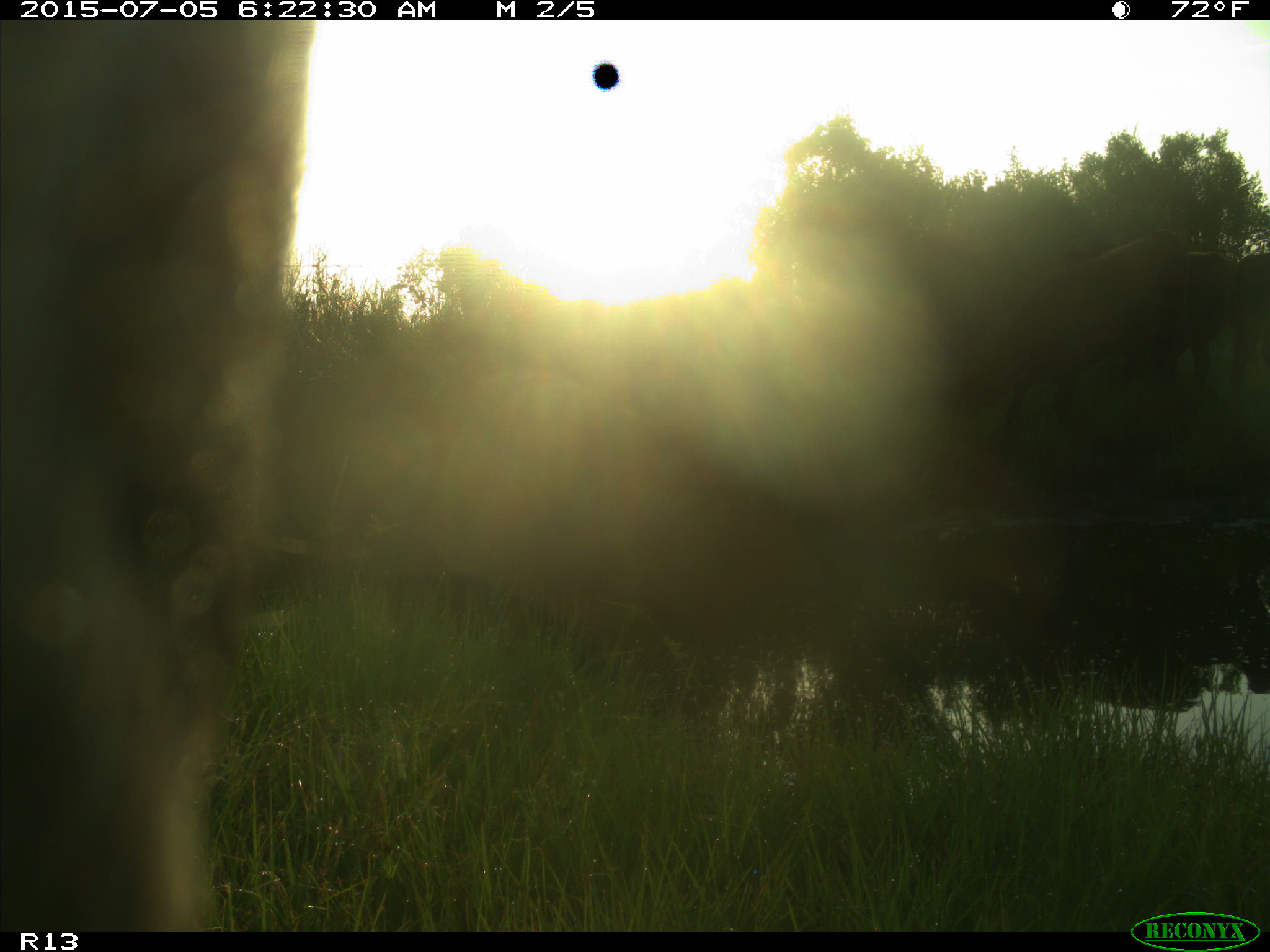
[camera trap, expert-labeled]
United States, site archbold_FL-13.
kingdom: Animalia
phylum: Chordata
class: Mammalia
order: Artiodactyla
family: Bovidae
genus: Bos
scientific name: Bos taurus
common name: domestic cow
Bos taurus (domestic cow).